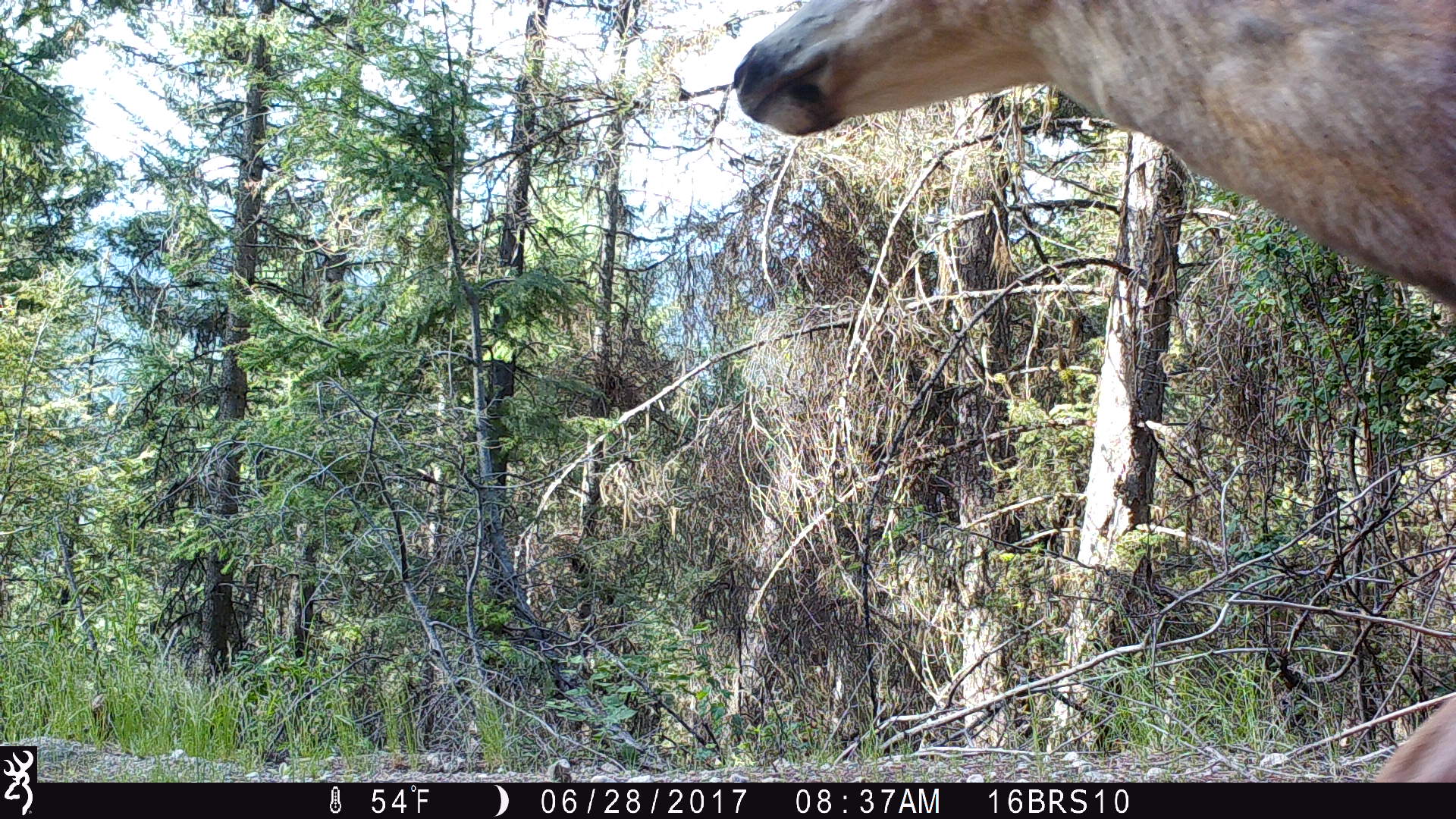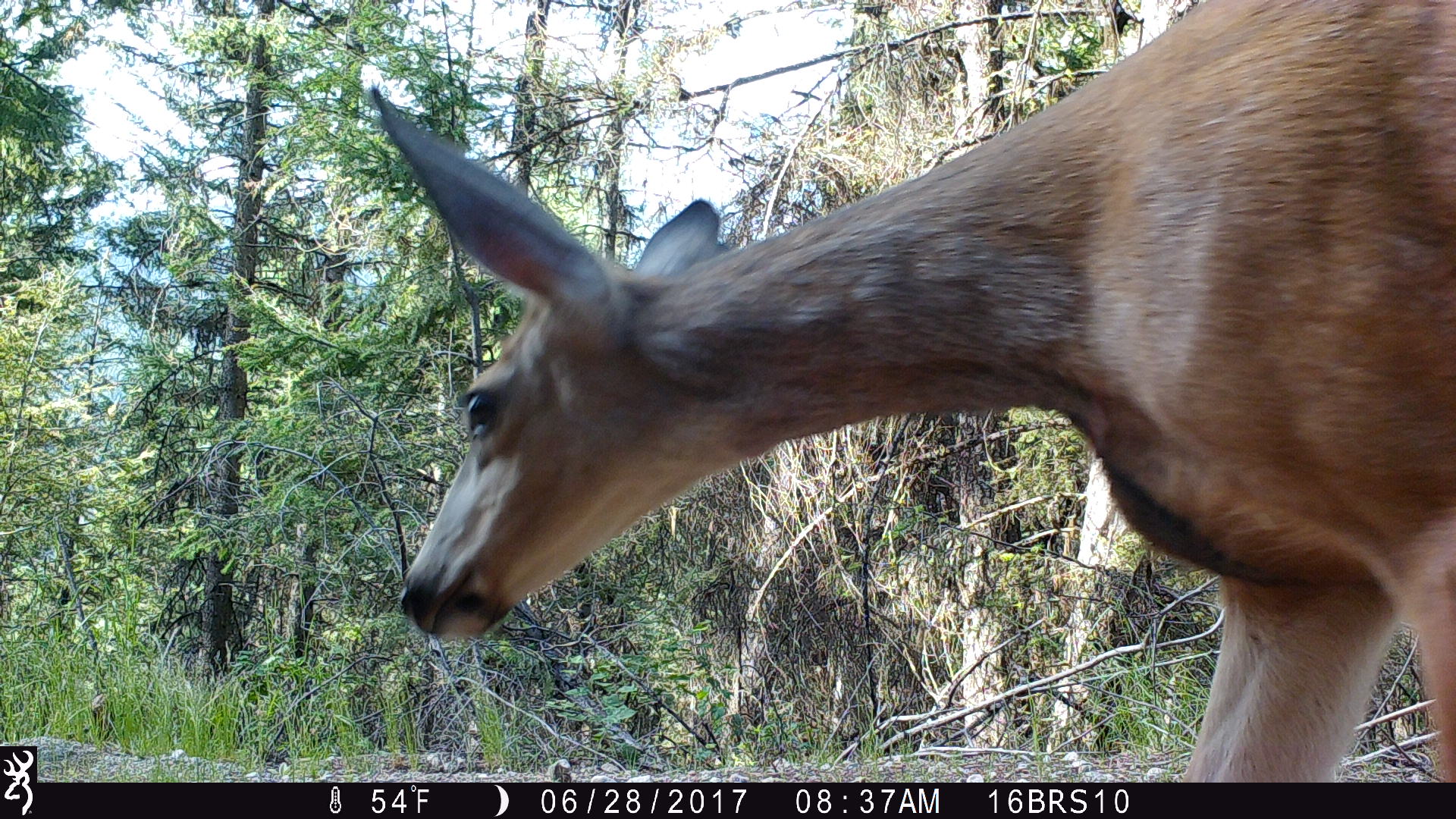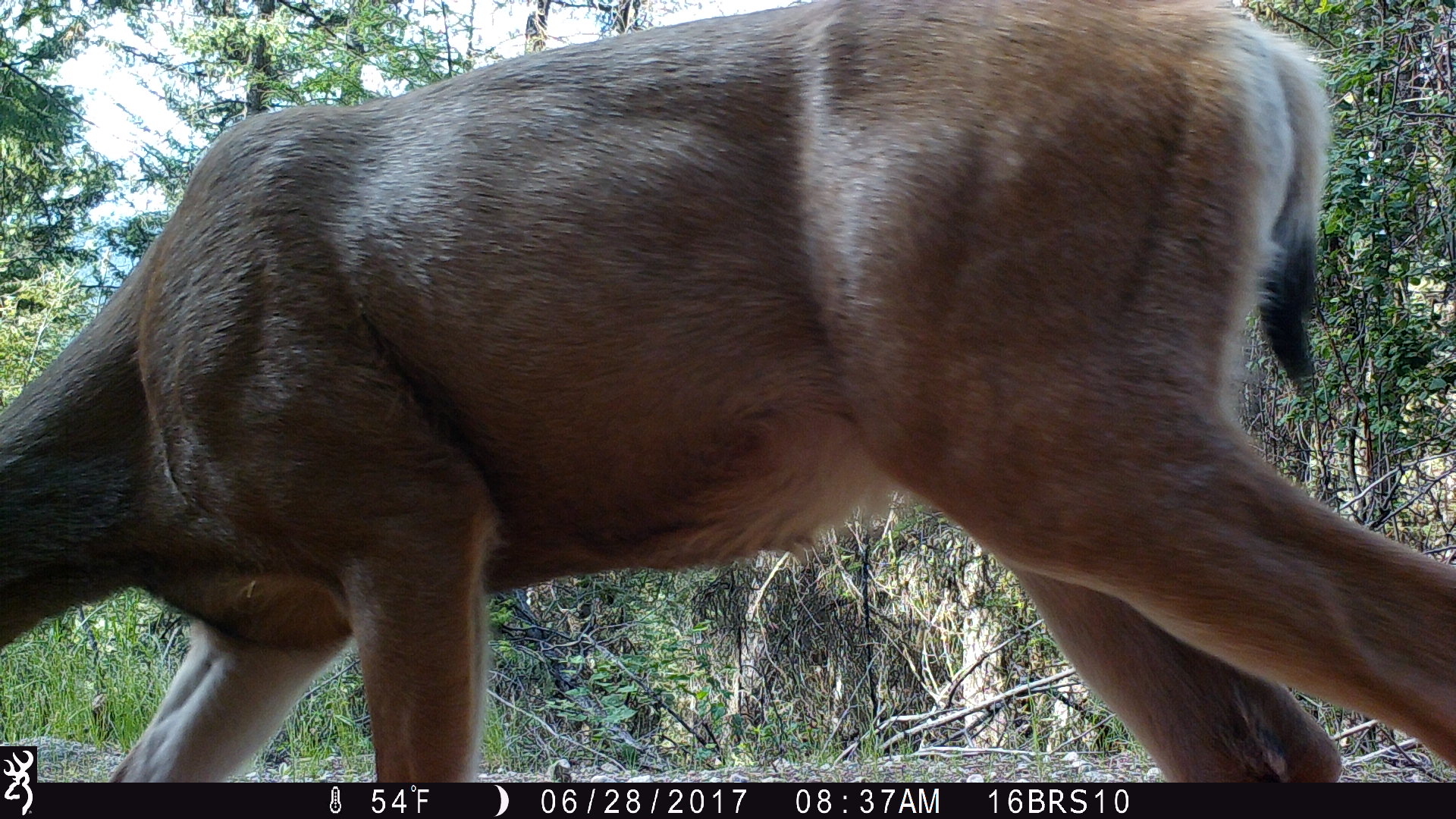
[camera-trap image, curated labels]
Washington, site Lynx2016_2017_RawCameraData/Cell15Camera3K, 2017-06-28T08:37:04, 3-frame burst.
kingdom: Animalia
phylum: Chordata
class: Mammalia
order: Artiodactyla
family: Cervidae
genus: Odocoileus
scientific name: Odocoileus hemionus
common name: mule deer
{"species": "Odocoileus hemionus (mule deer)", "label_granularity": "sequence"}